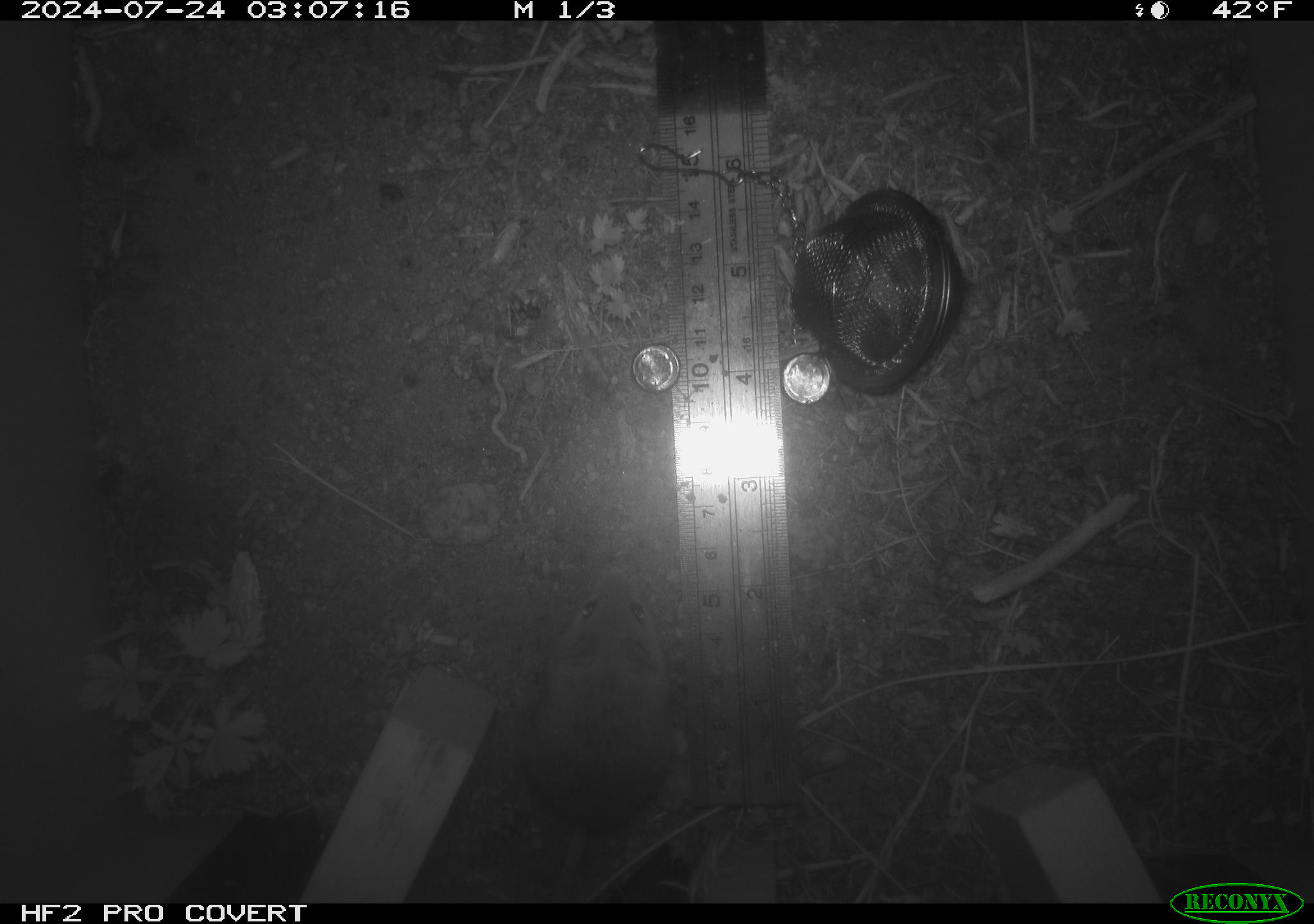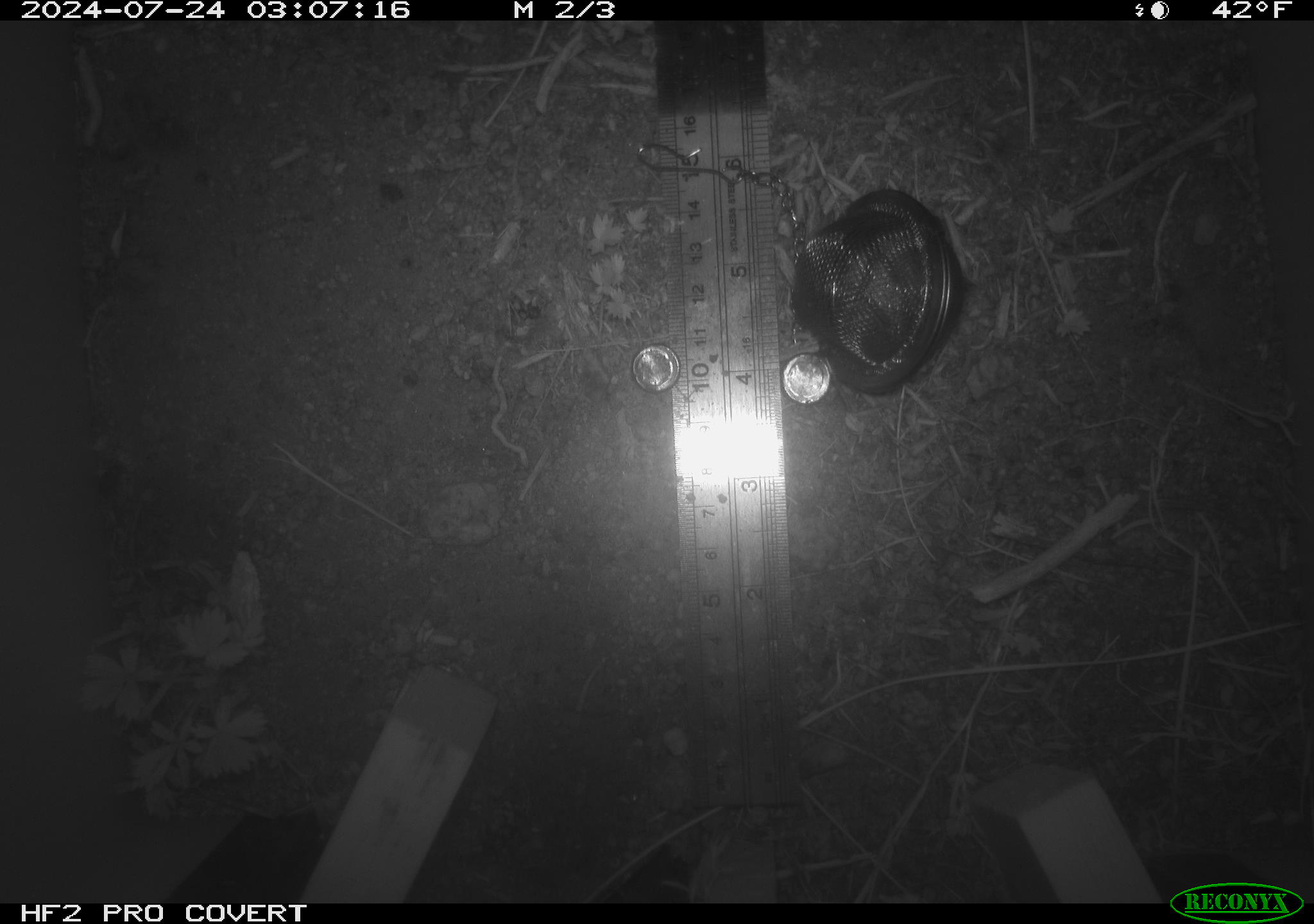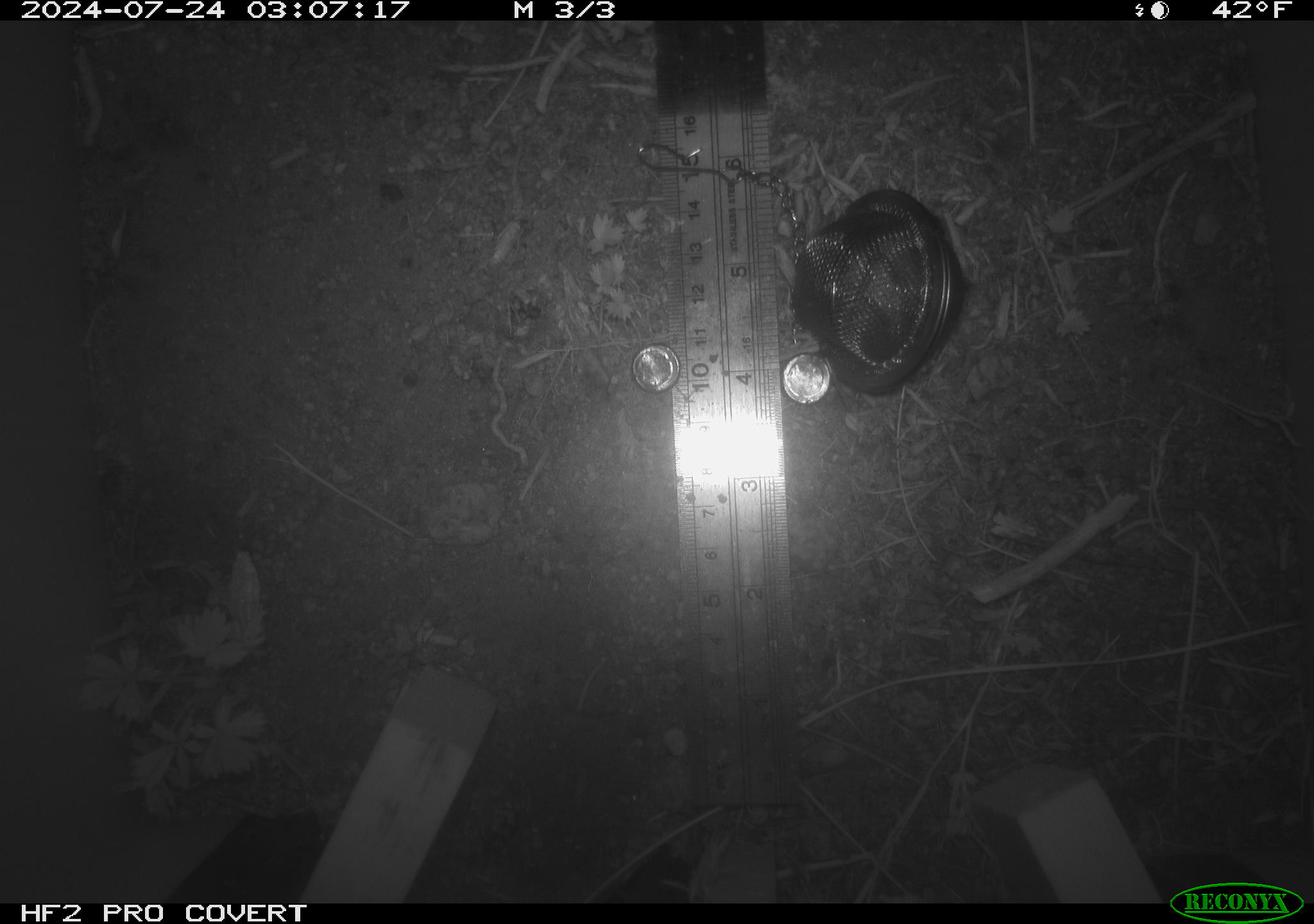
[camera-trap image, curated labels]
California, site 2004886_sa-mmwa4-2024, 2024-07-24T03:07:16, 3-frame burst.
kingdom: Animalia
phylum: Chordata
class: Mammalia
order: Rodentia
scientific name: Rodentia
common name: mouse species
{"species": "mouse species (Rodentia)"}